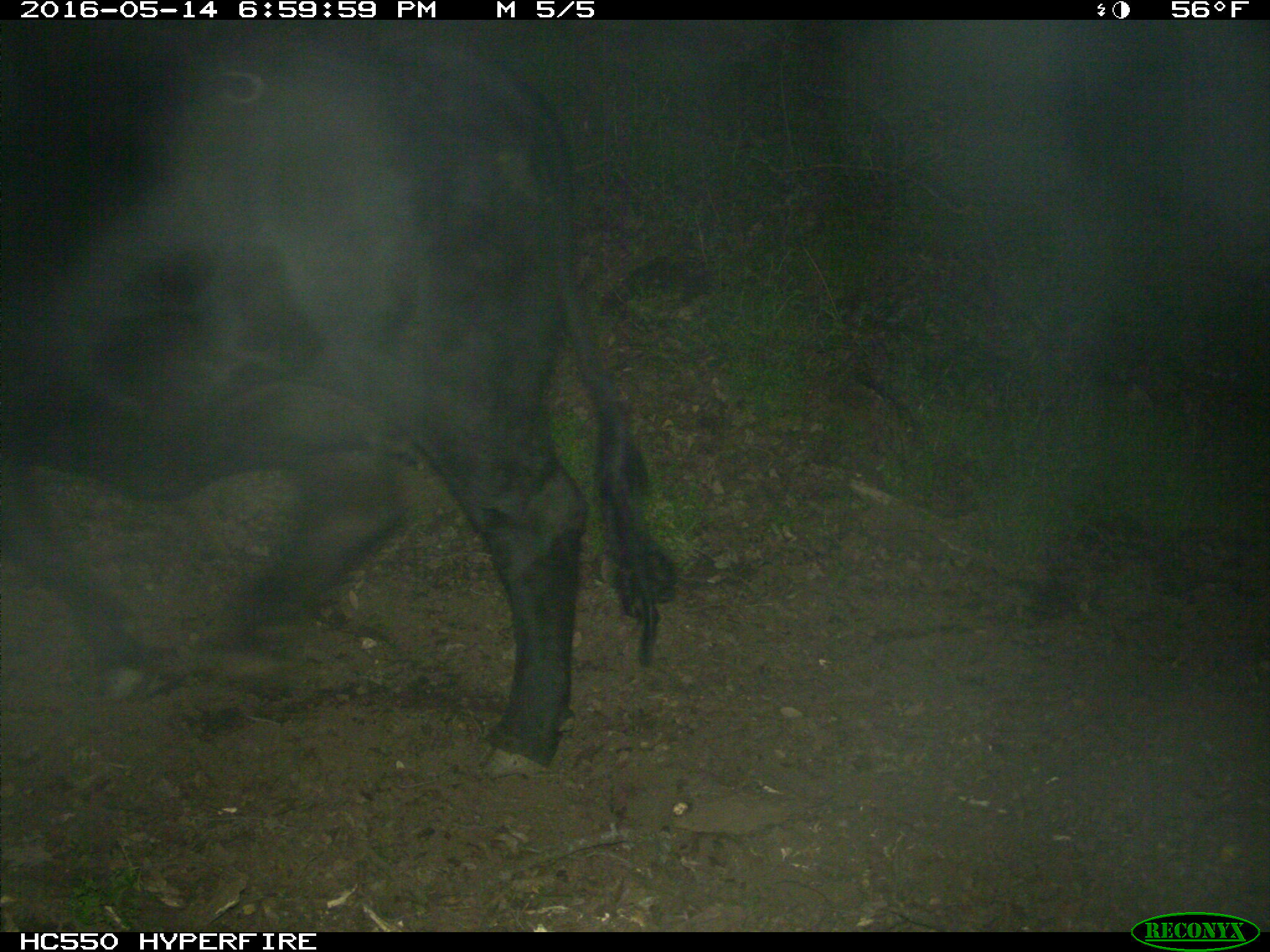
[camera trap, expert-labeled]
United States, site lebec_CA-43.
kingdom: Animalia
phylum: Chordata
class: Mammalia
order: Artiodactyla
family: Bovidae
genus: Bos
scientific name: Bos taurus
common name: domestic cow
Bos taurus (domestic cow).